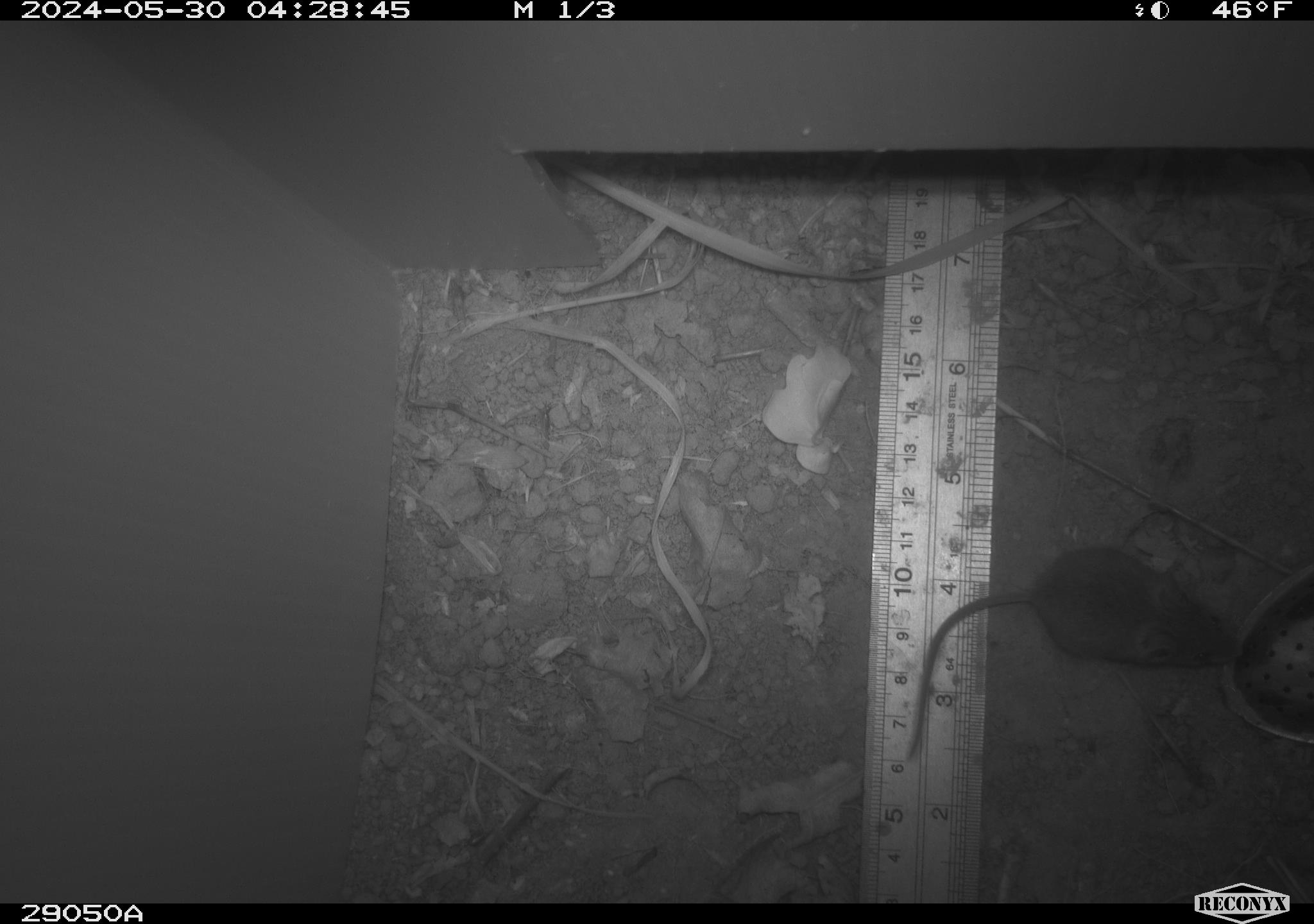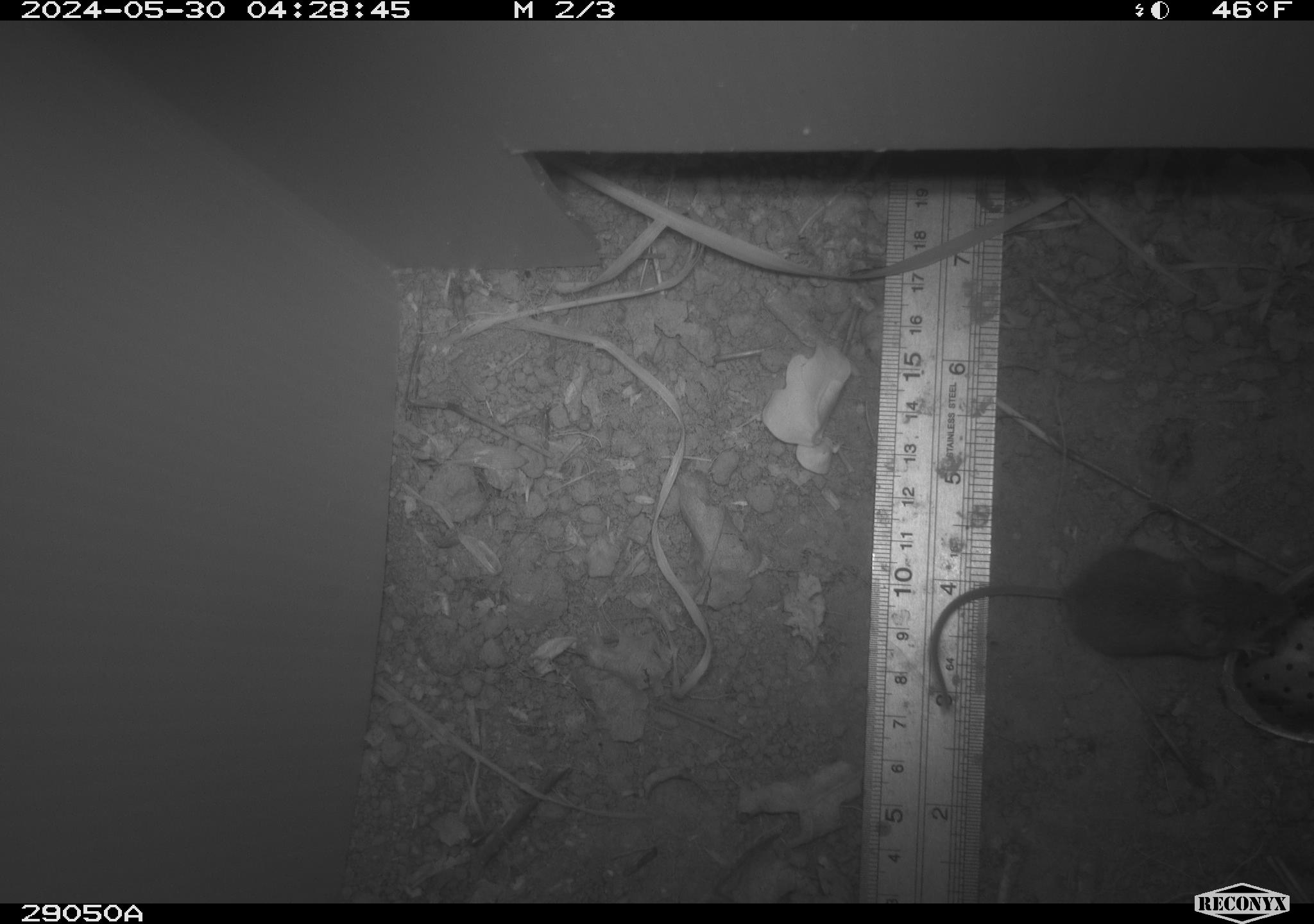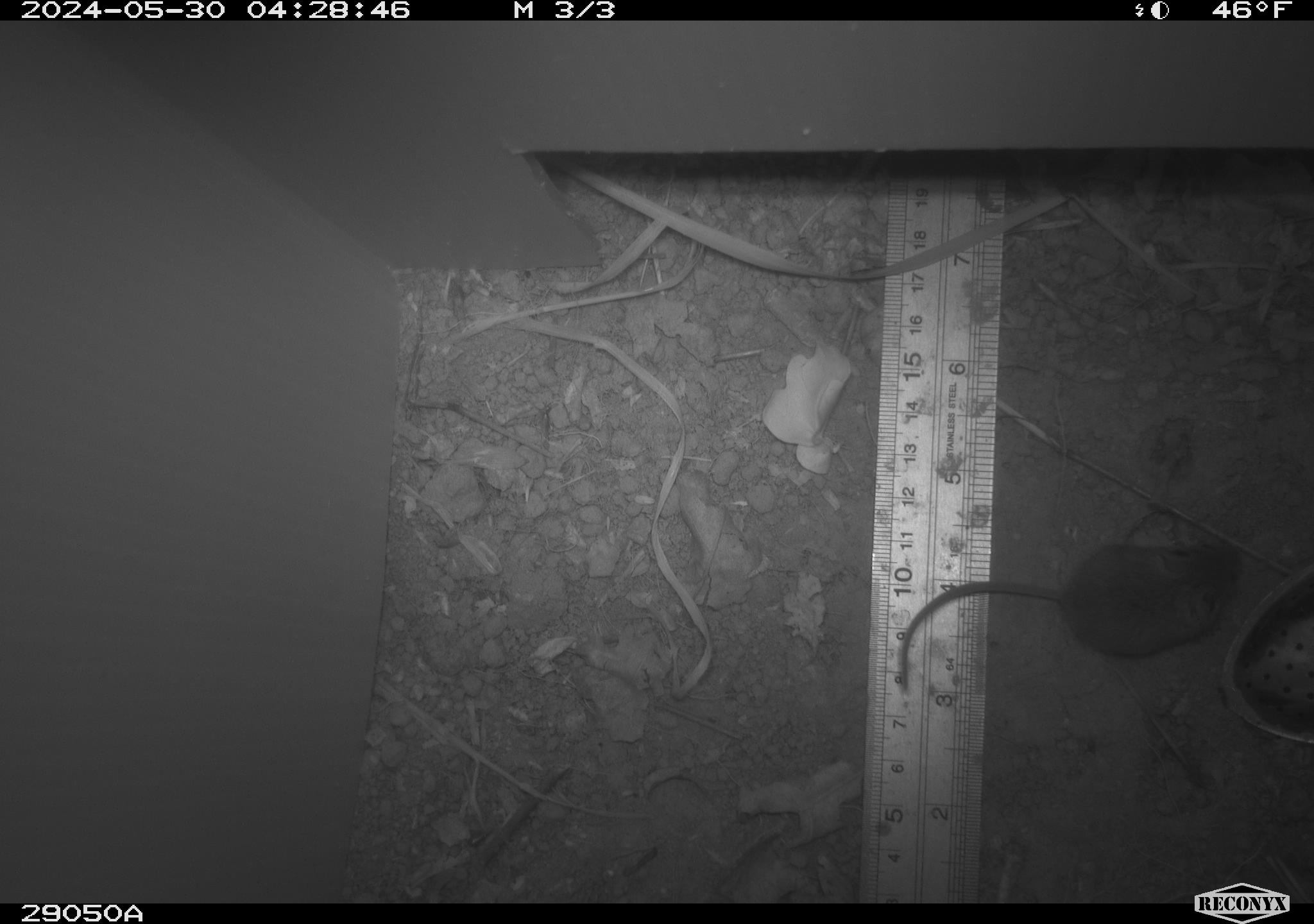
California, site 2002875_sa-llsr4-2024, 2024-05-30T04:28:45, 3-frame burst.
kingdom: Animalia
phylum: Chordata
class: Mammalia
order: Rodentia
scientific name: Rodentia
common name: mouse species